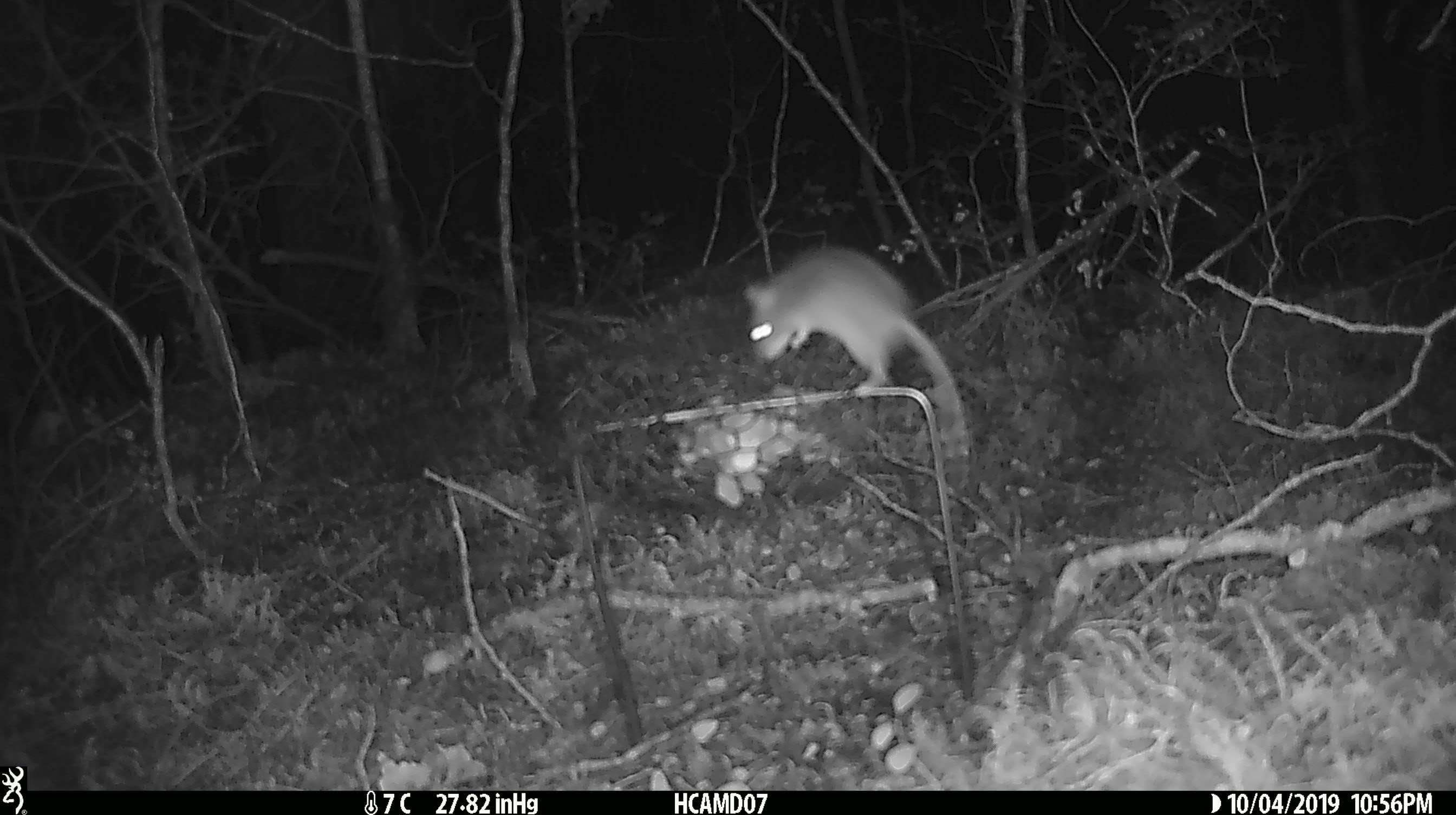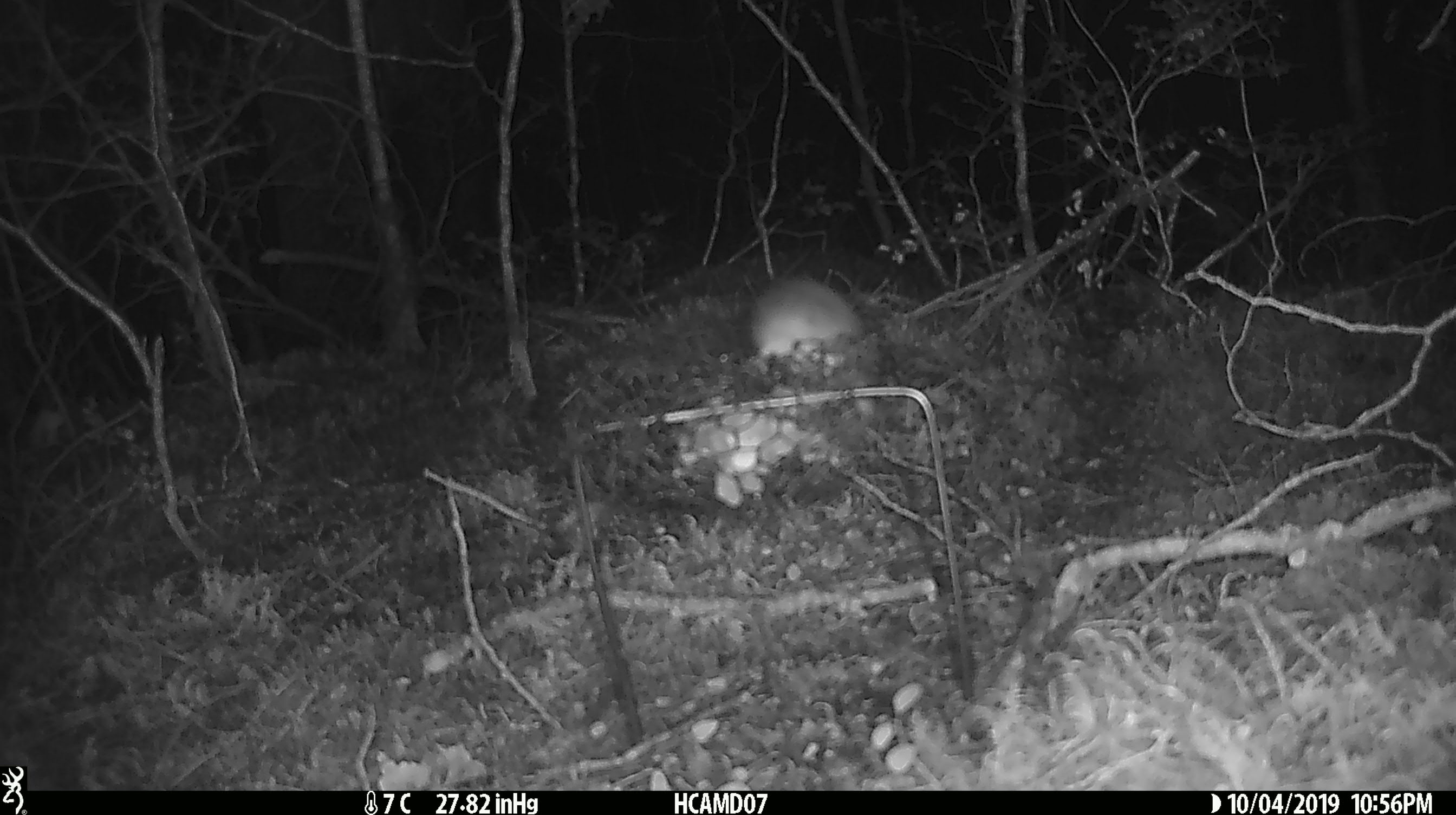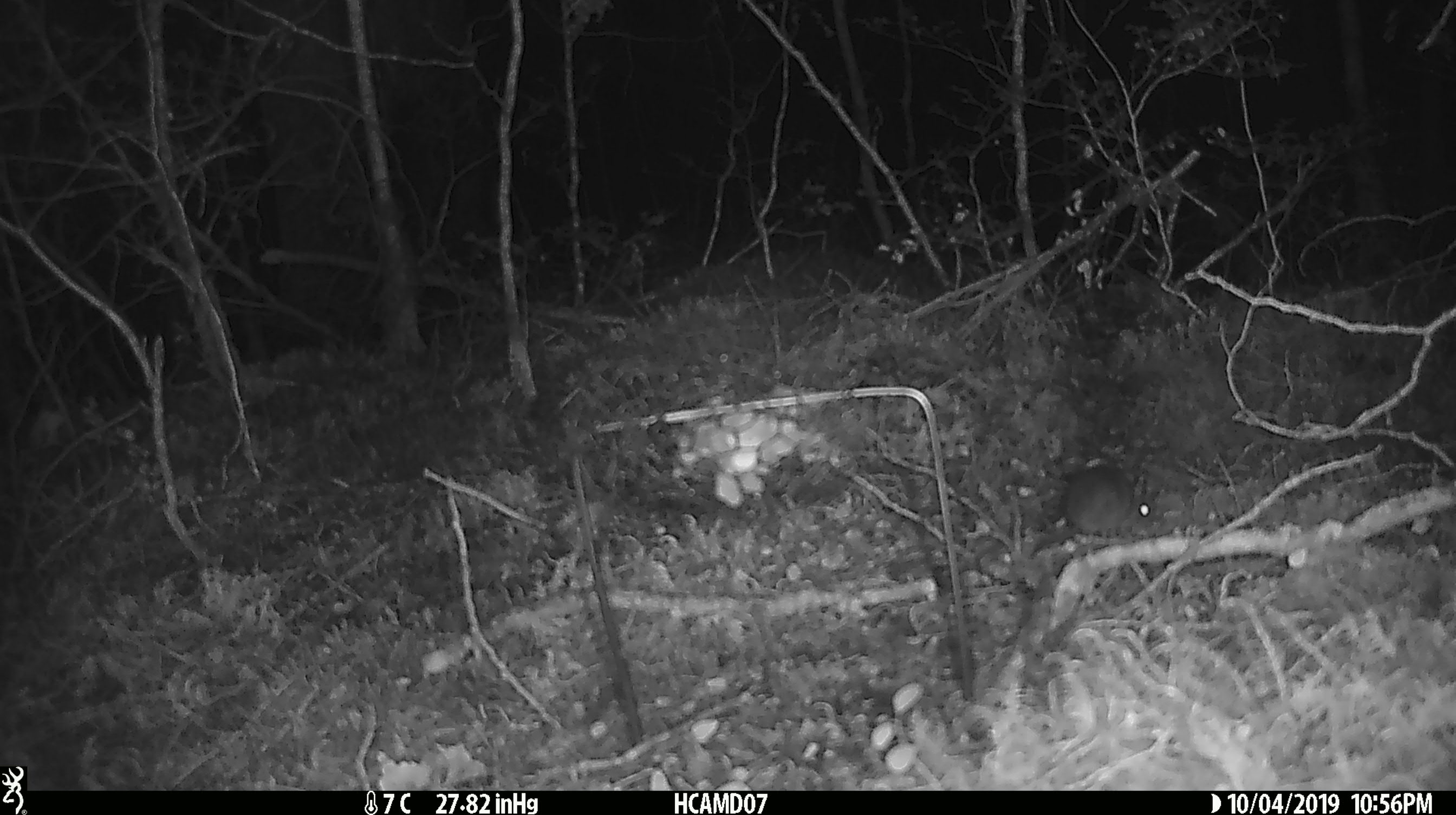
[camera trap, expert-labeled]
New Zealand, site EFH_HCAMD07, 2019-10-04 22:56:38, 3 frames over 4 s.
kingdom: Animalia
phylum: Chordata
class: Mammalia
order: Rodentia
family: Muridae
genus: Mus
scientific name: Mus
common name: mouse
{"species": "mouse (Mus)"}